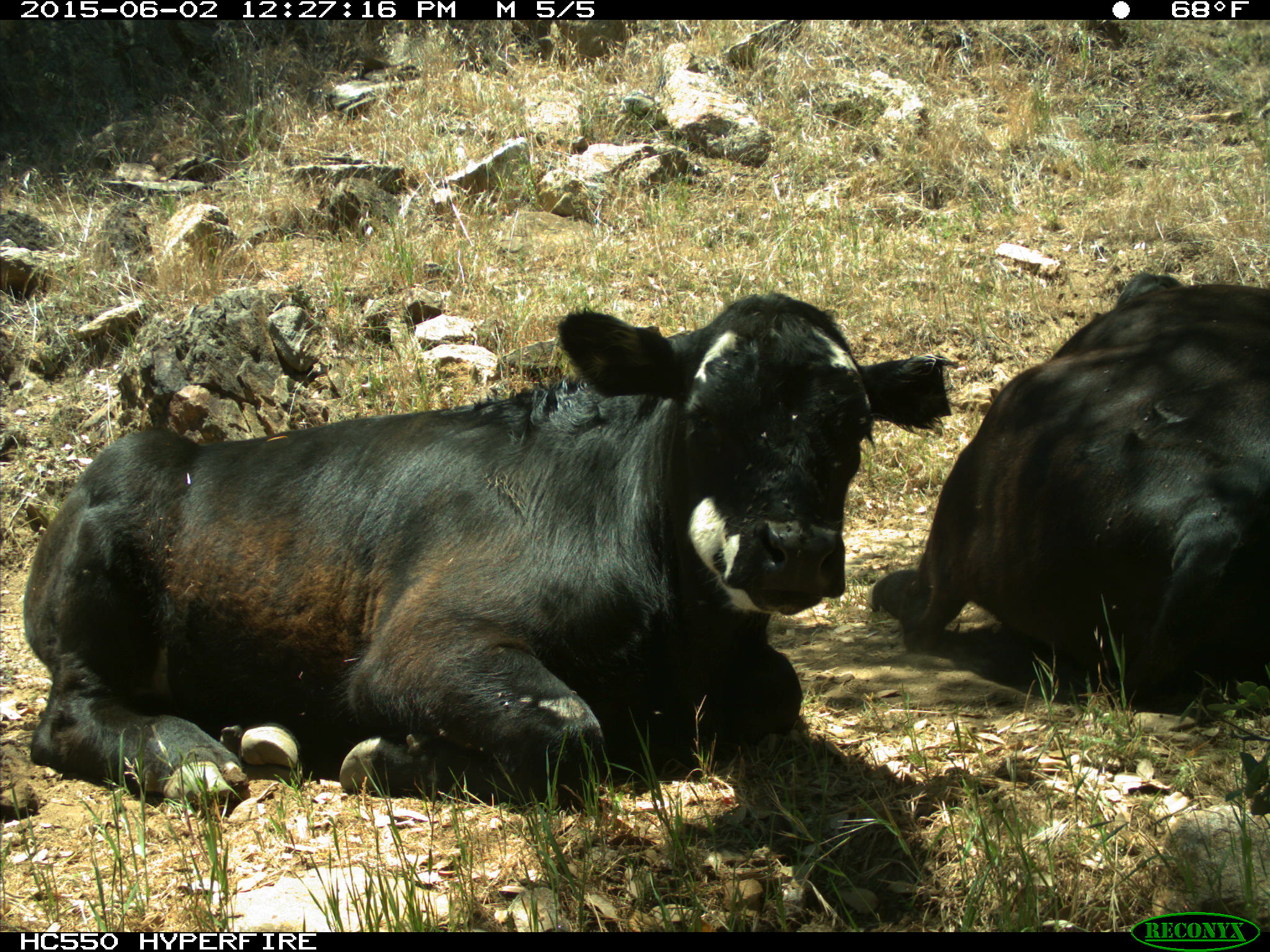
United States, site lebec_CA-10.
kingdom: Animalia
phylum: Chordata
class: Mammalia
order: Artiodactyla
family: Bovidae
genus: Bos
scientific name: Bos taurus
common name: domestic cow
Bos taurus (domestic cow).